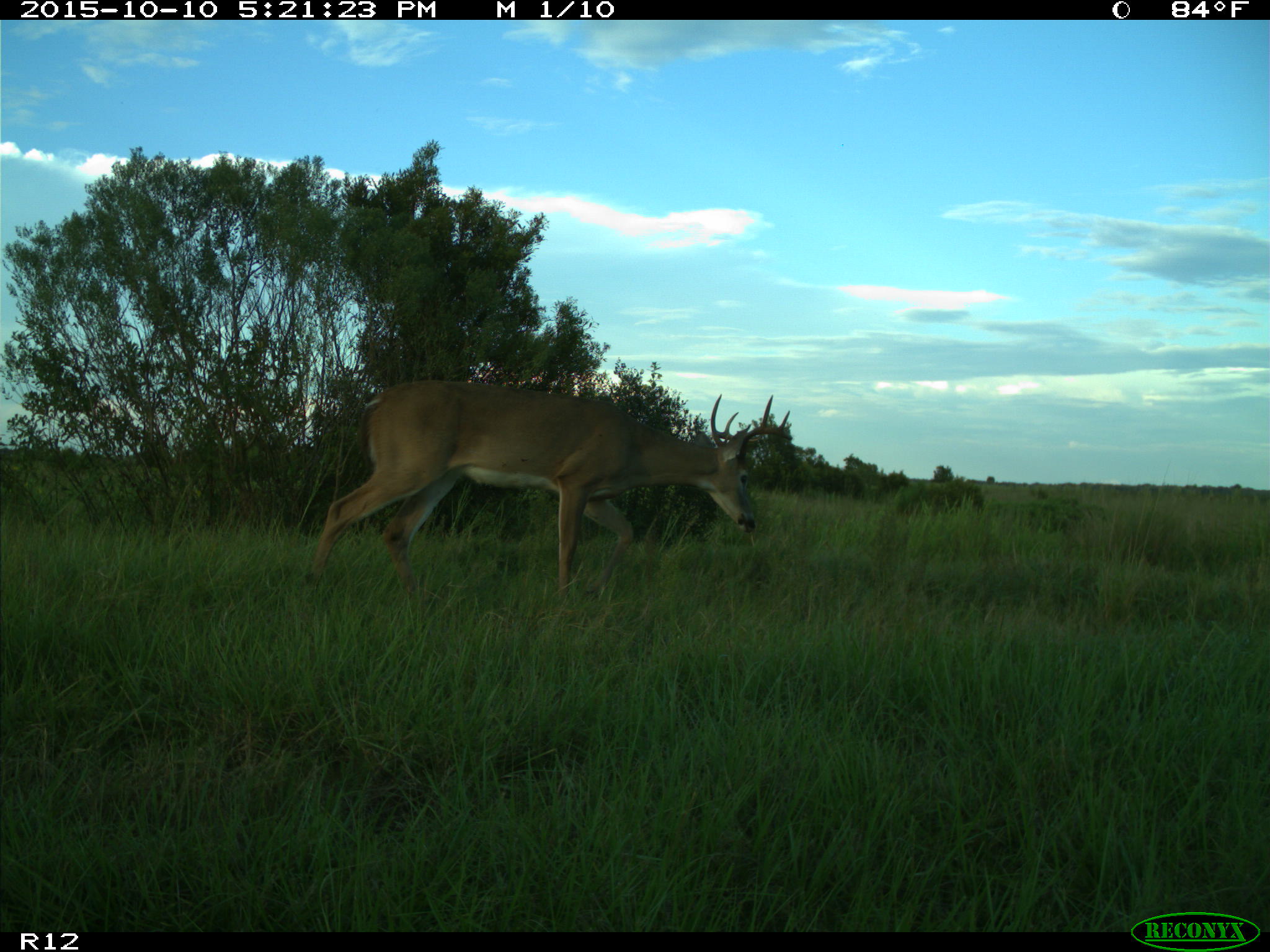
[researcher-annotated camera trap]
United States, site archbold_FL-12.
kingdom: Animalia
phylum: Chordata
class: Mammalia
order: Artiodactyla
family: Cervidae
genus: Odocoileus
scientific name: Odocoileus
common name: deer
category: unidentified deer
Unidentified deer (deer) (Odocoileus).